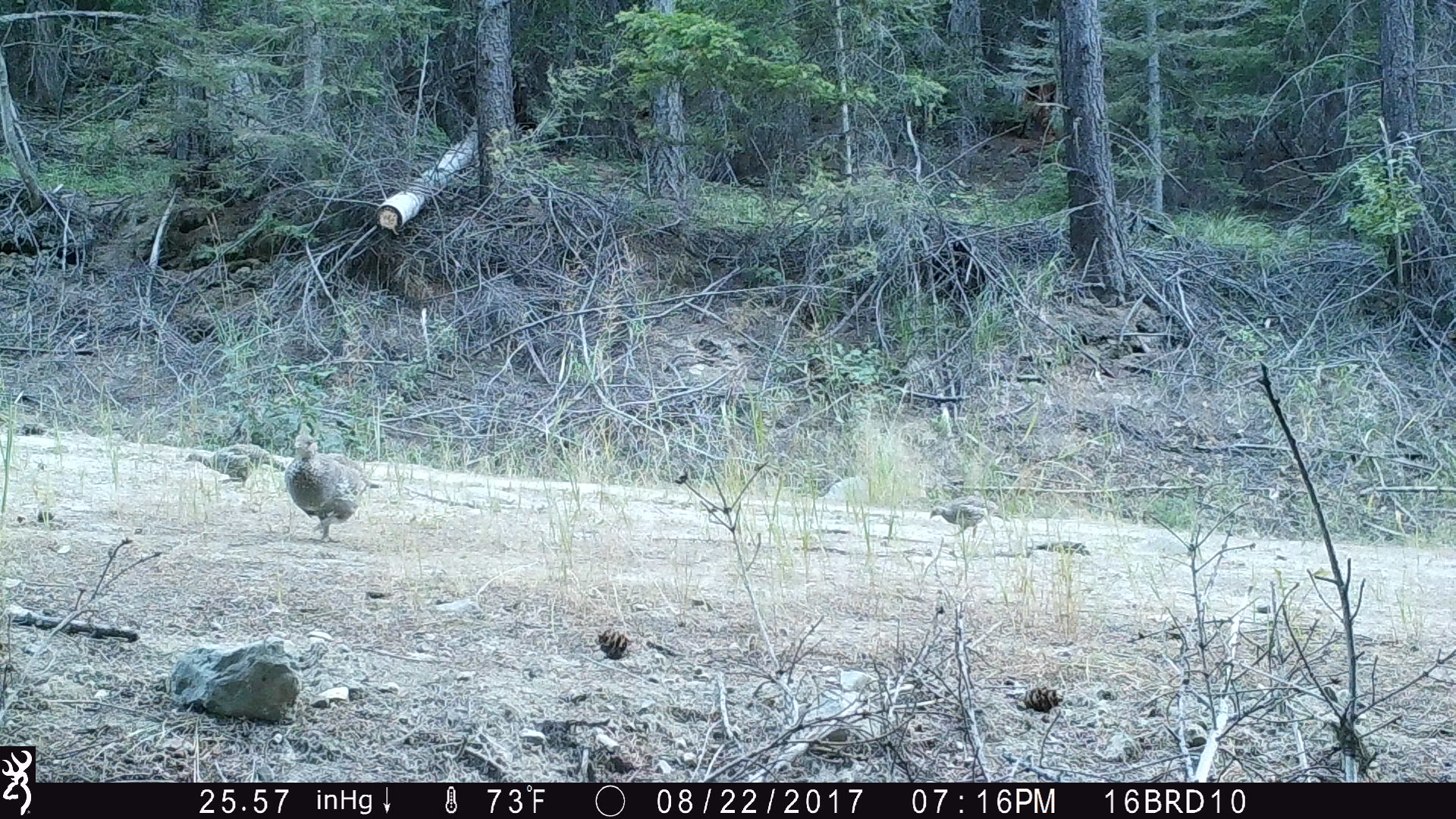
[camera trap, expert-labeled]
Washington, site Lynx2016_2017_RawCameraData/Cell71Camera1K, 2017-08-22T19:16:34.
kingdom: Animalia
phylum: Chordata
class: Aves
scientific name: Aves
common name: birds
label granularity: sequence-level